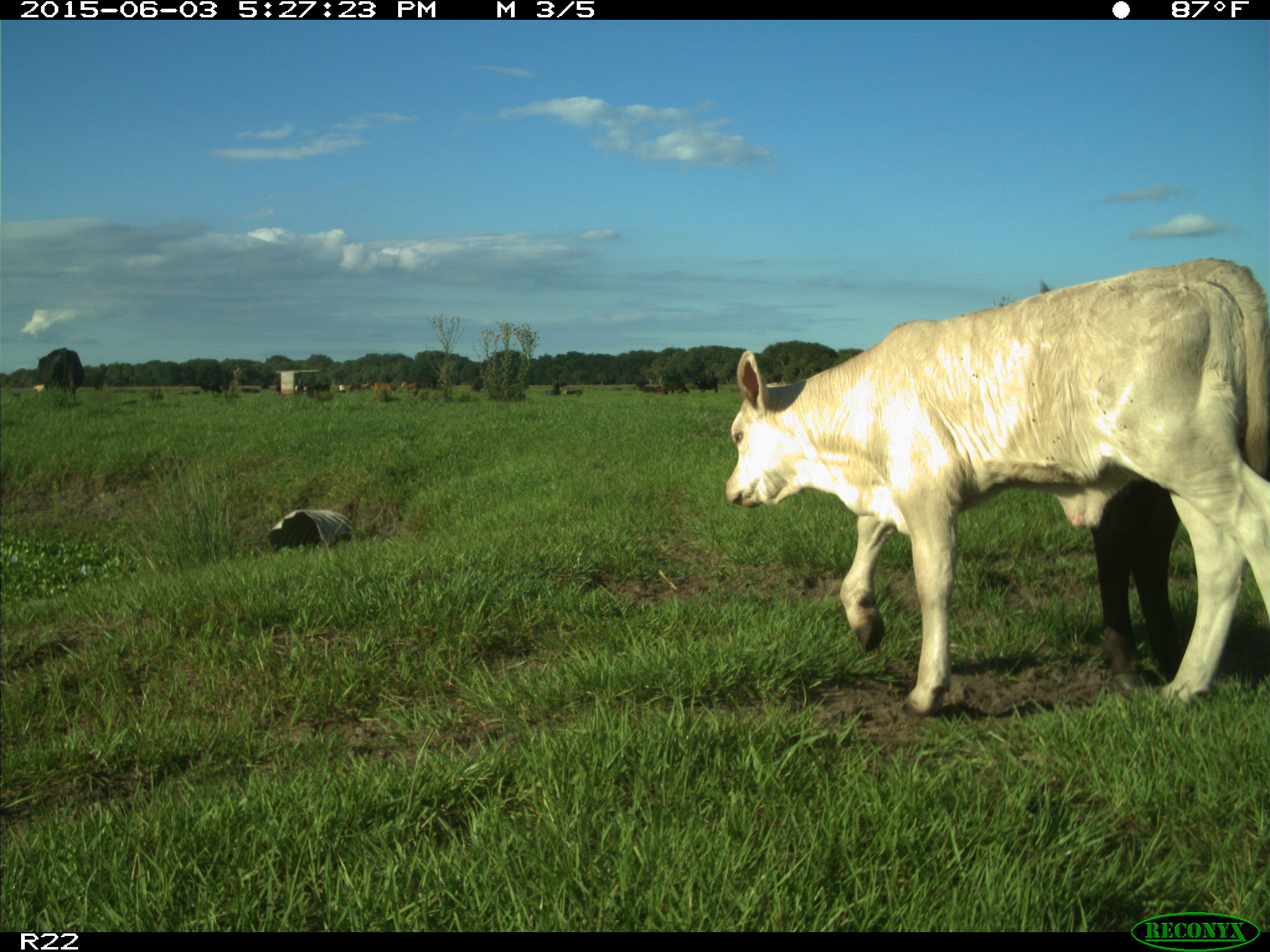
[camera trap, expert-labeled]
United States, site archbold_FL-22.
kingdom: Animalia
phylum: Chordata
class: Mammalia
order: Artiodactyla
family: Bovidae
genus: Bos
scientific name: Bos taurus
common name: domestic cow